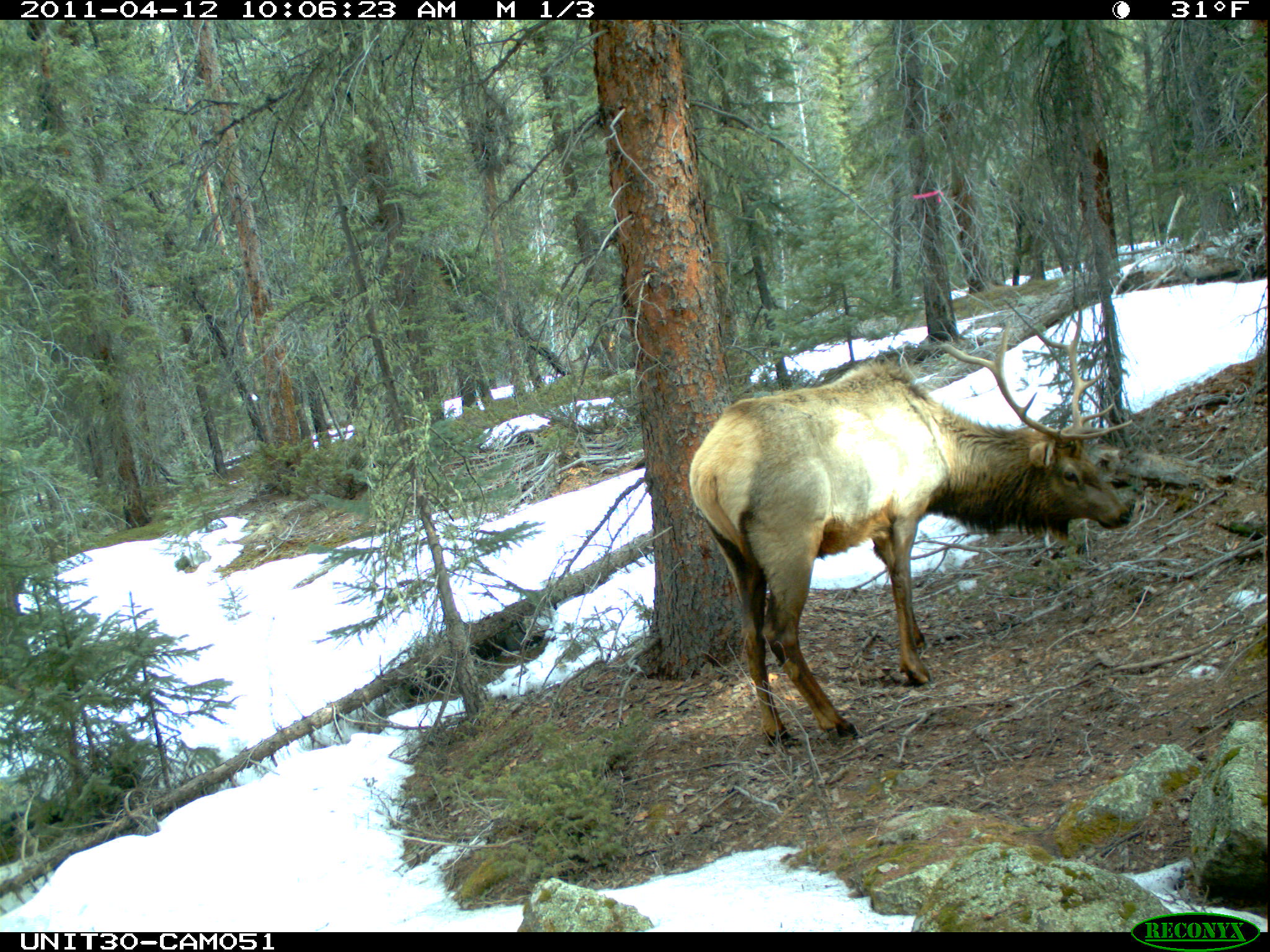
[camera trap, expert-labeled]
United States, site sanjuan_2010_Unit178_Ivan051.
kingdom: Animalia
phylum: Chordata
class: Mammalia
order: Artiodactyla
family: Cervidae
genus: Cervus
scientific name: Cervus elaphus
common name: red deer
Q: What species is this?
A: Cervus elaphus (red deer).